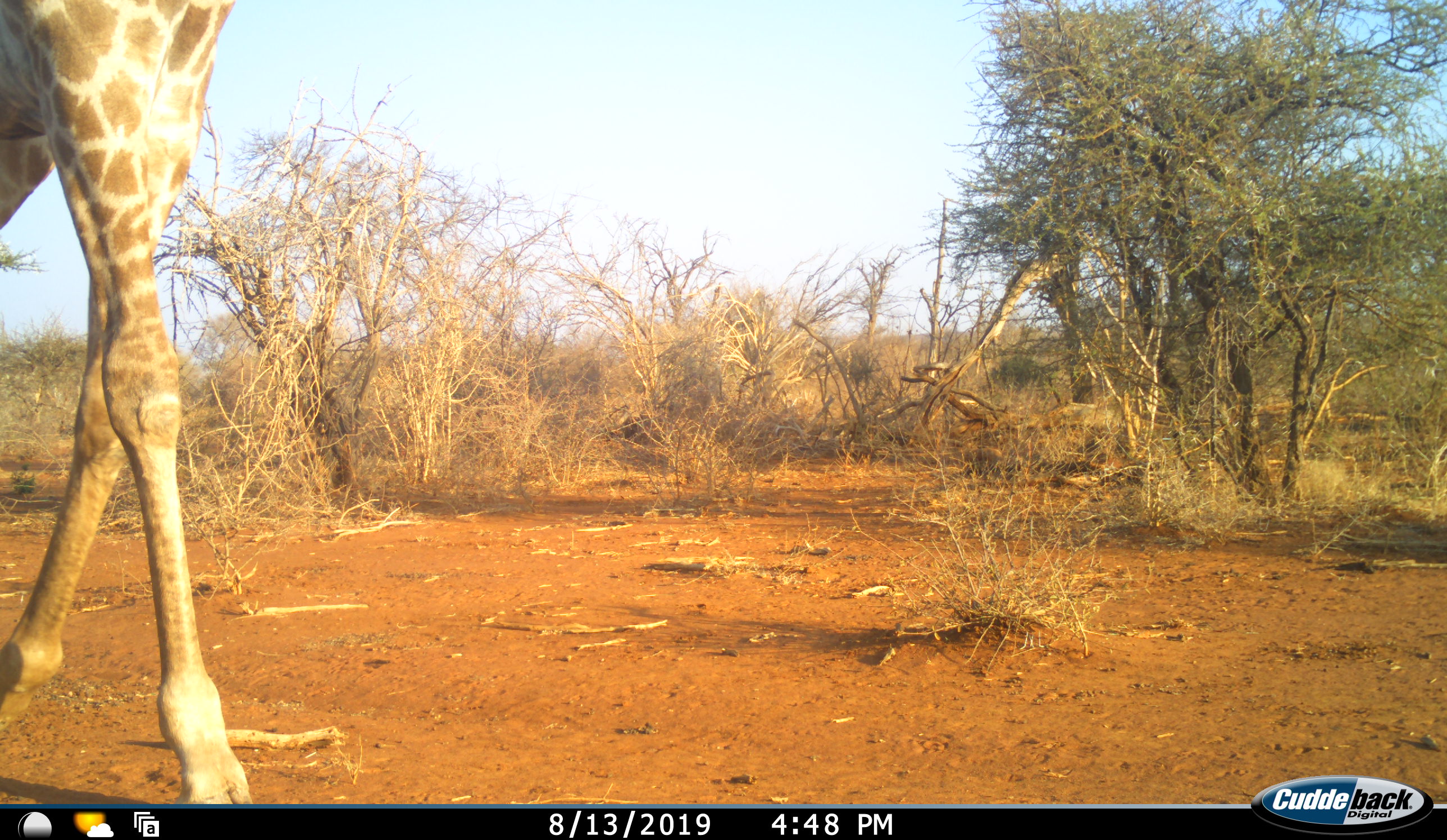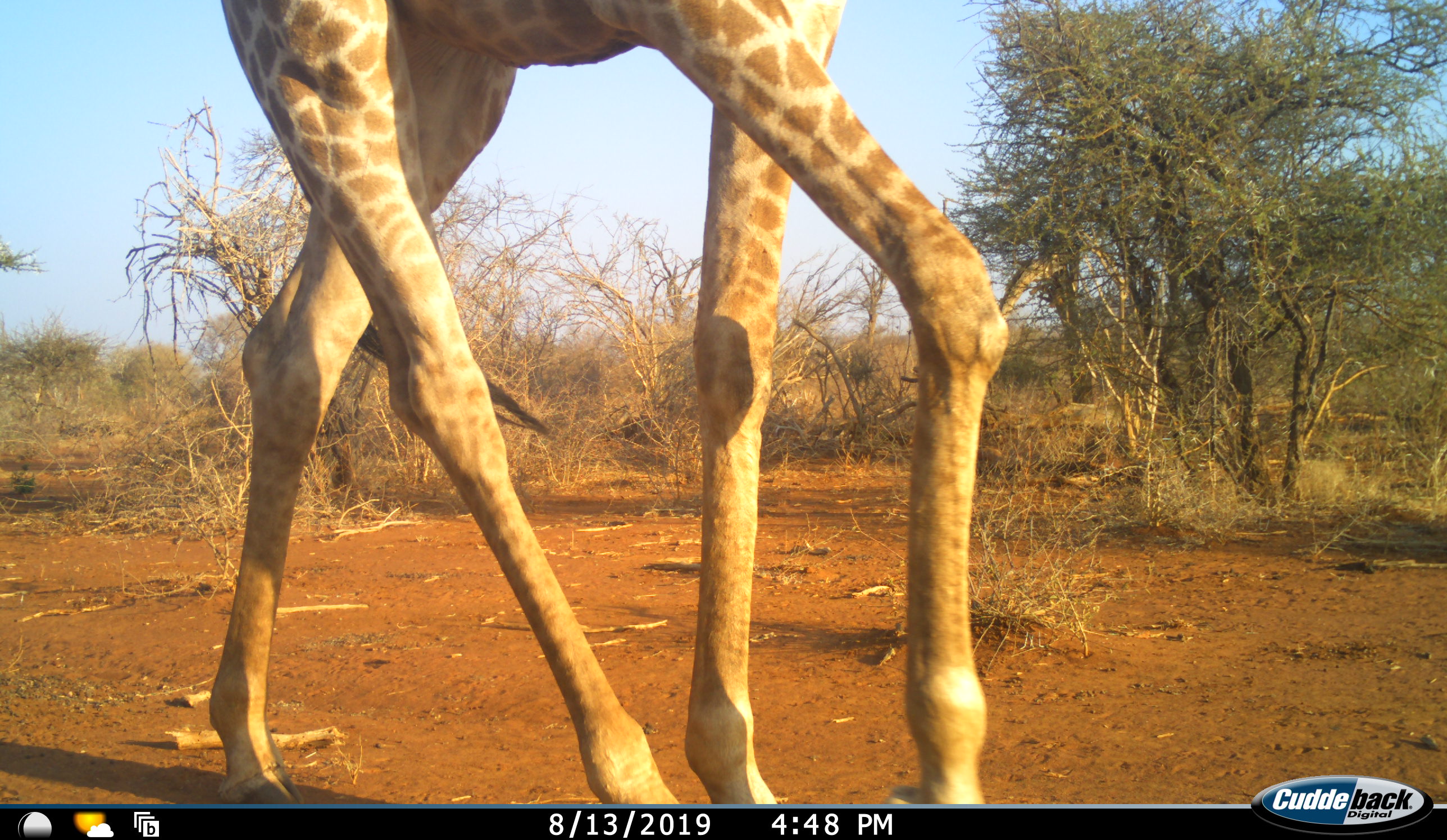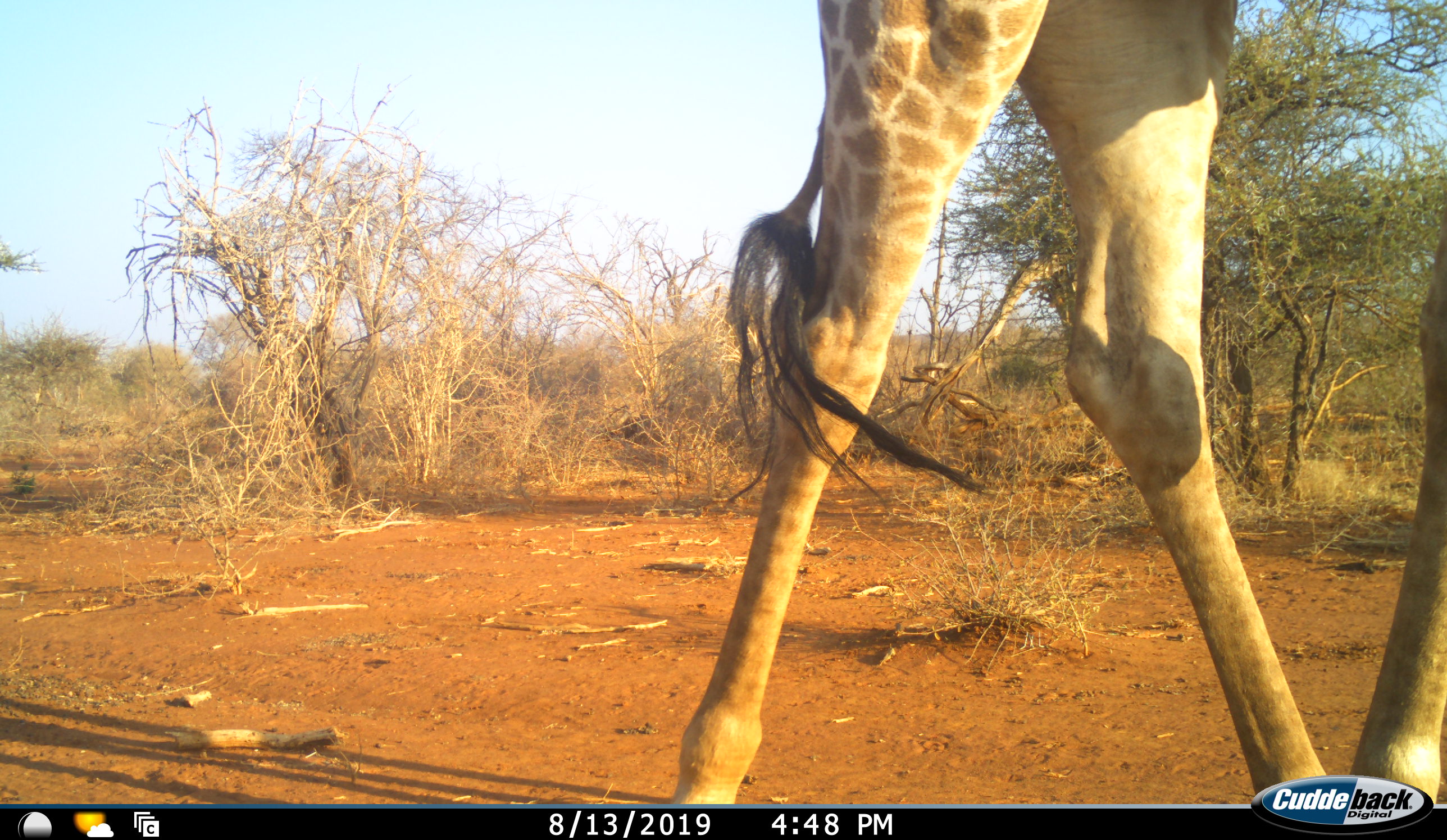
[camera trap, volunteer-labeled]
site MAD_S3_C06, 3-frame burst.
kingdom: Animalia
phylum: Chordata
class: Mammalia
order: Artiodactyla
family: Giraffidae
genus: Giraffa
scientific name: Giraffa camelopardalis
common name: giraffe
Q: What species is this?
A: Giraffe (Giraffa camelopardalis).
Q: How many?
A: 1.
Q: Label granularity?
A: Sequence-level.